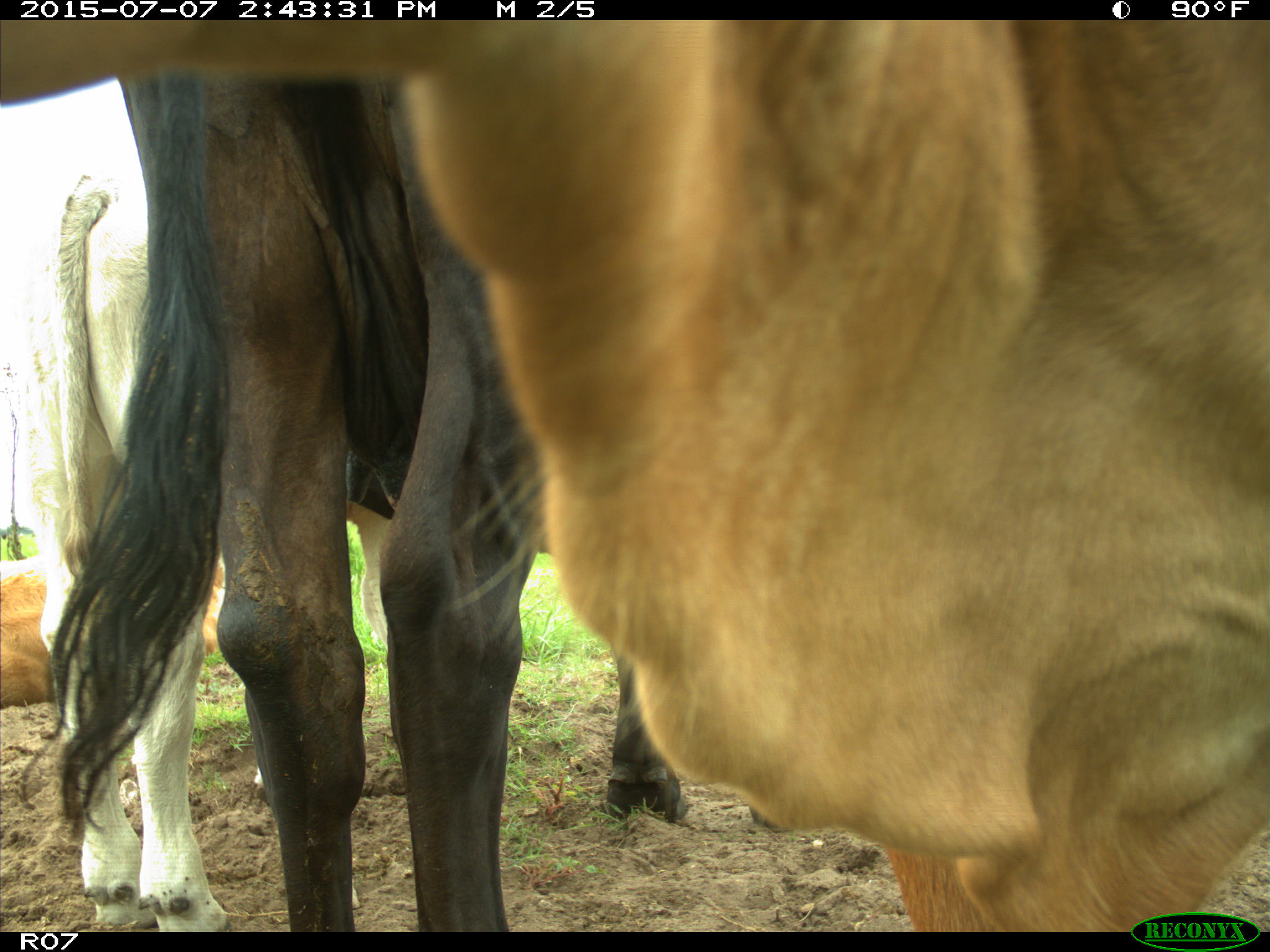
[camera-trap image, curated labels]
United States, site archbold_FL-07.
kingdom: Animalia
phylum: Chordata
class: Mammalia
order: Artiodactyla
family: Bovidae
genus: Bos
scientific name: Bos taurus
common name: domestic cow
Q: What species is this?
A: Bos taurus (domestic cow).